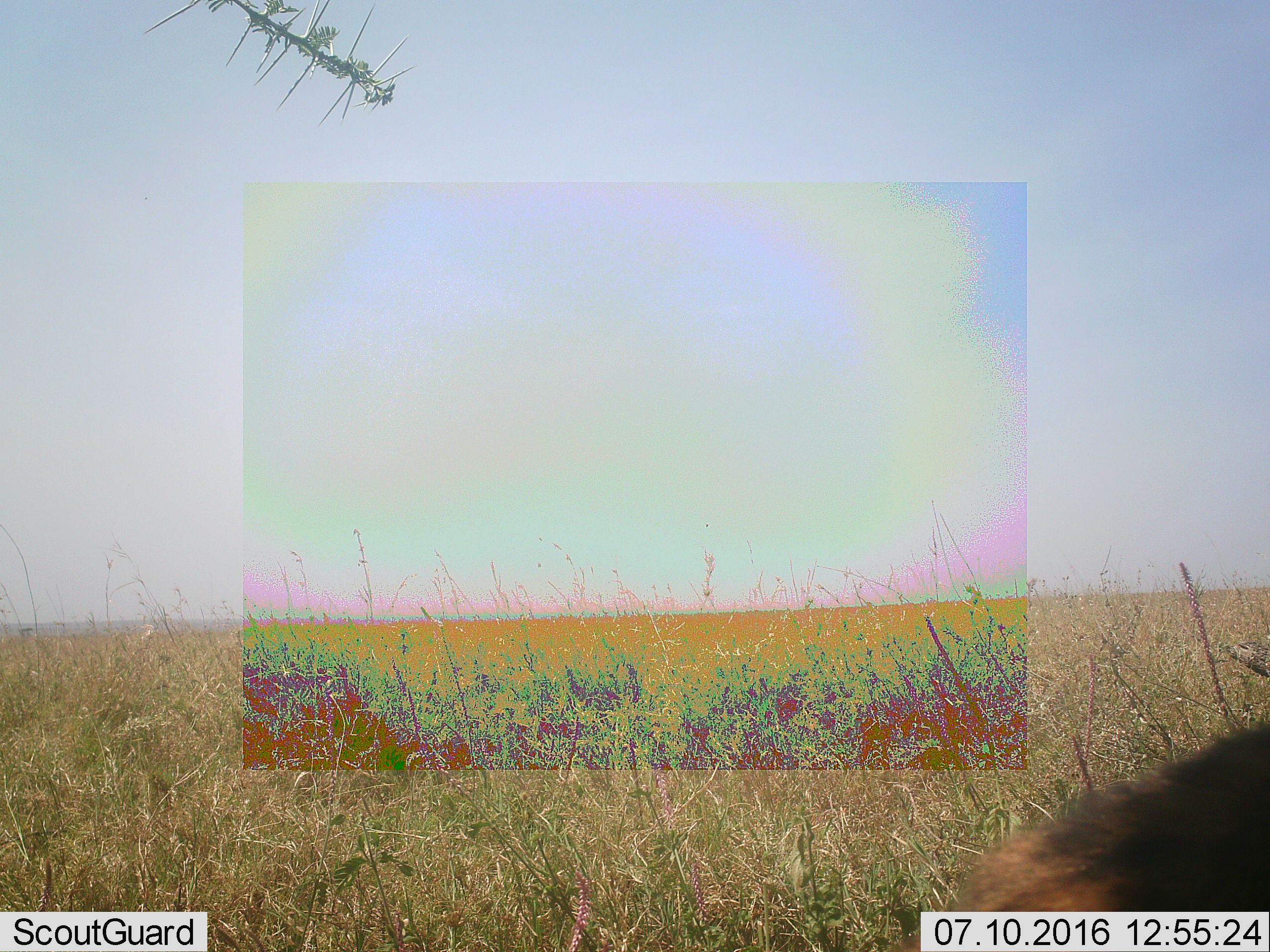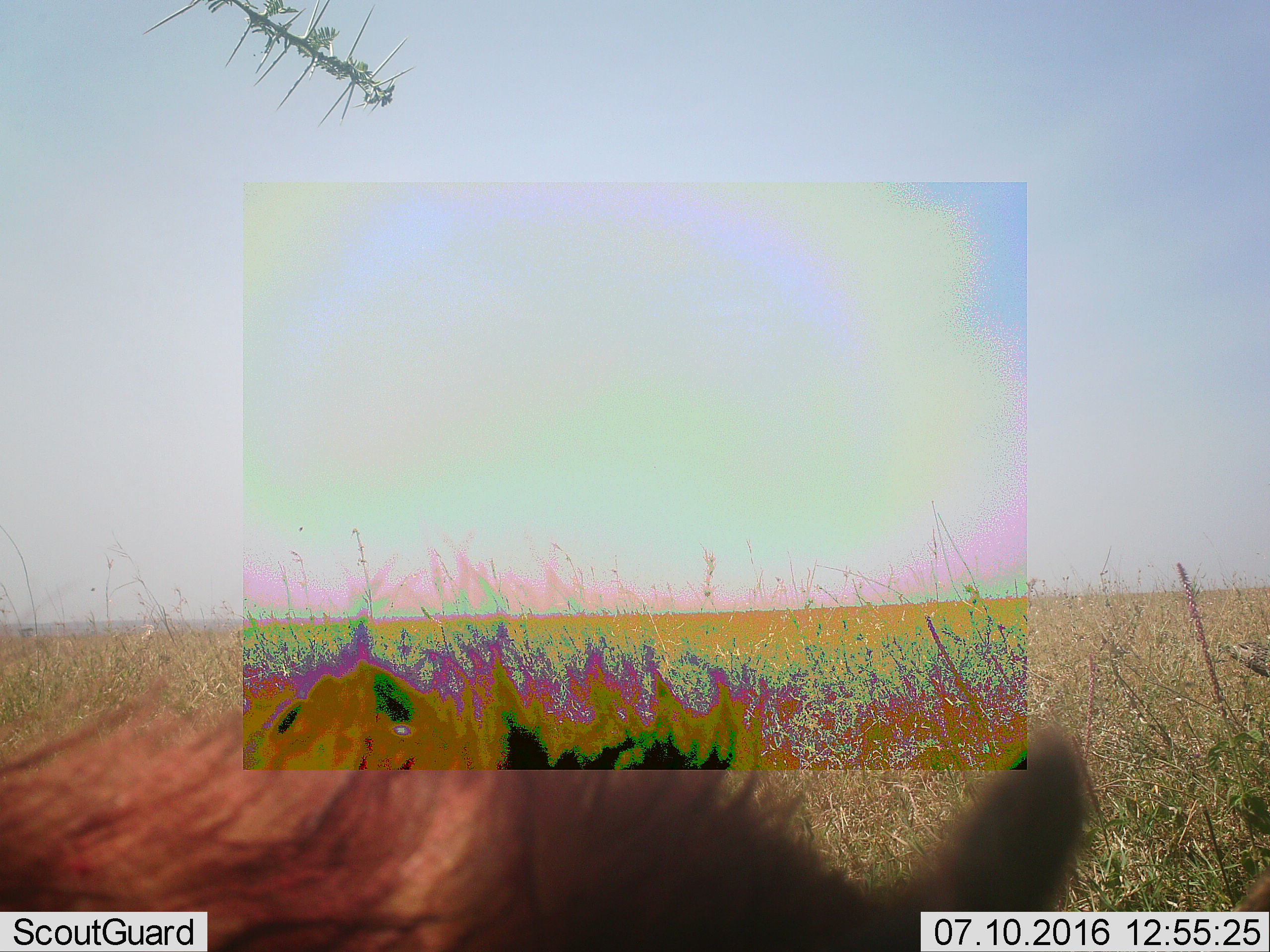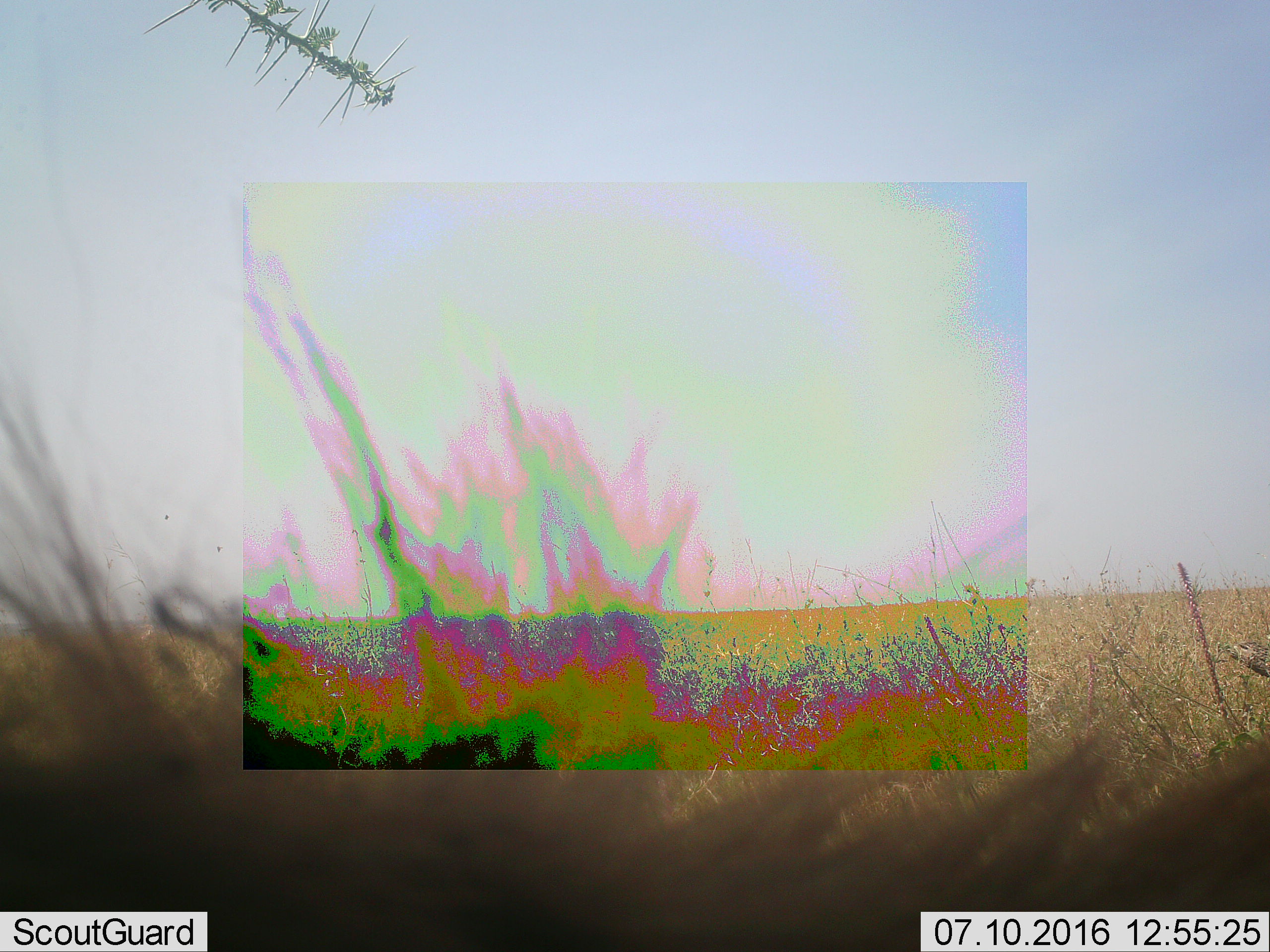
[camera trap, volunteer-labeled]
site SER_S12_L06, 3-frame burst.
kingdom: Animalia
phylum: Chordata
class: Mammalia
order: Carnivora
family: Hyaenidae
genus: Crocuta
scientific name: Crocuta crocuta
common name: spotted hyena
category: hyenaspotted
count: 1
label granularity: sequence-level